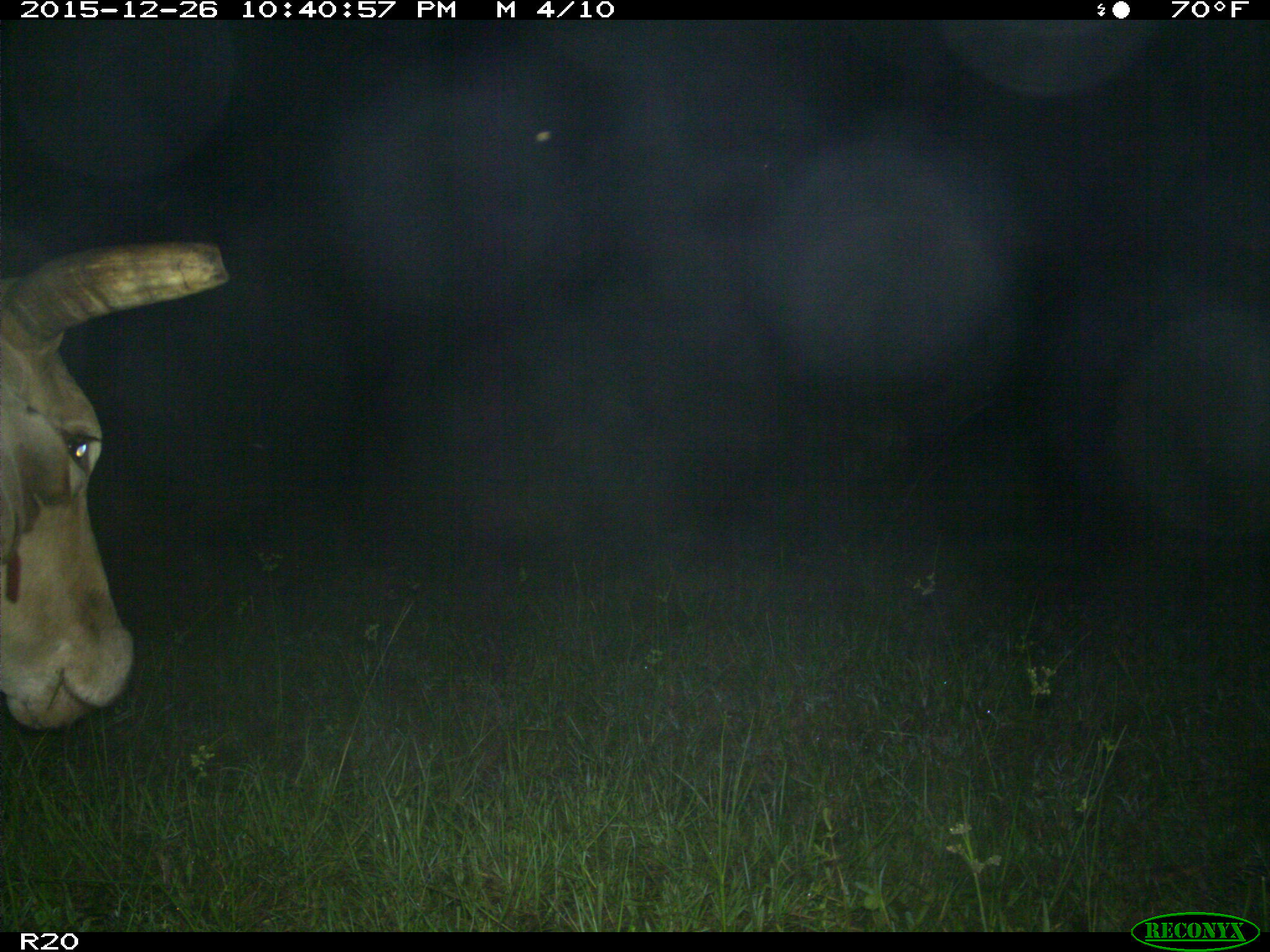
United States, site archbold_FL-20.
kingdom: Animalia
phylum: Chordata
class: Mammalia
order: Artiodactyla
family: Bovidae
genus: Bos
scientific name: Bos taurus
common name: domestic cow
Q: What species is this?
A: Bos taurus (domestic cow).